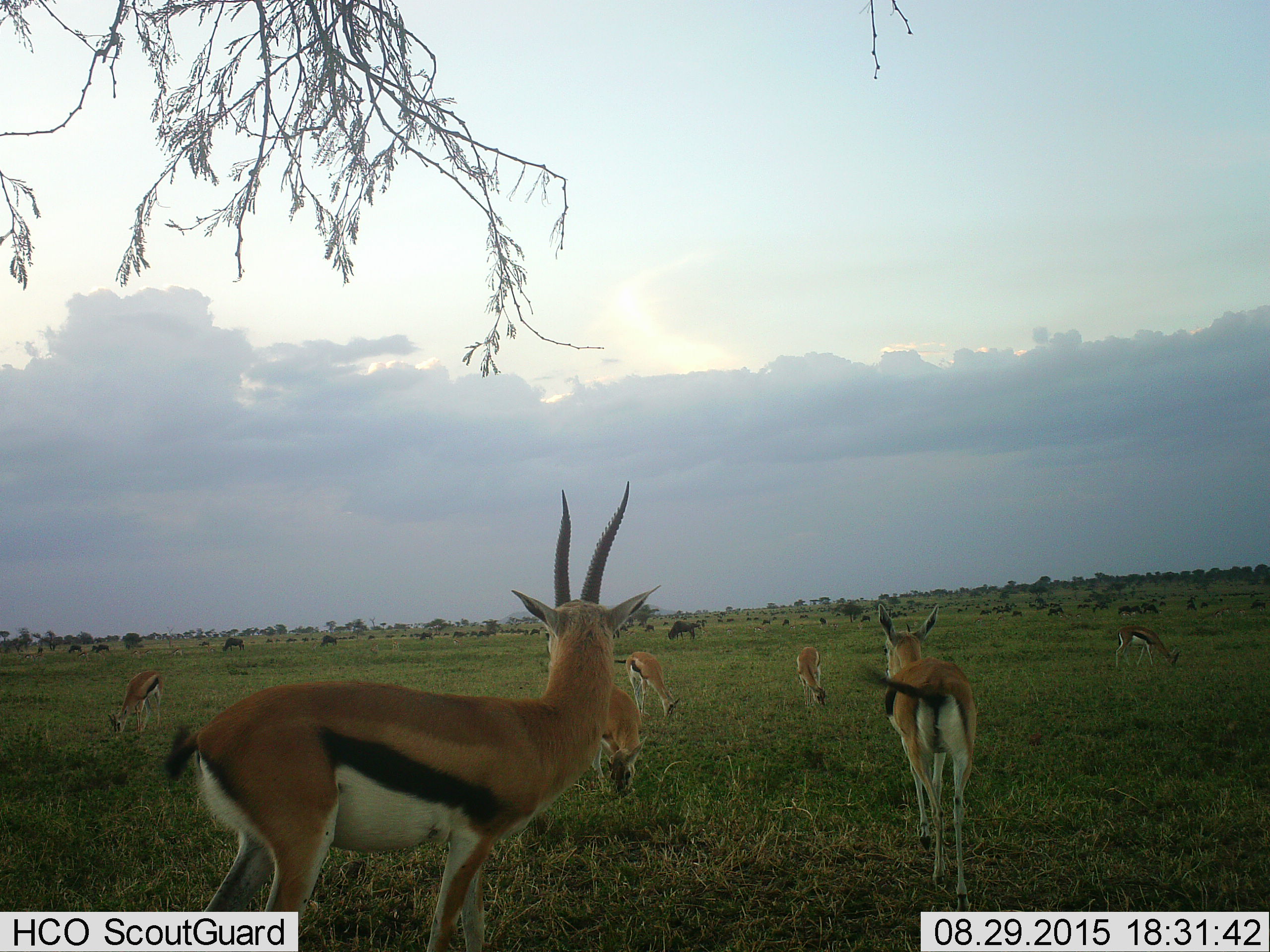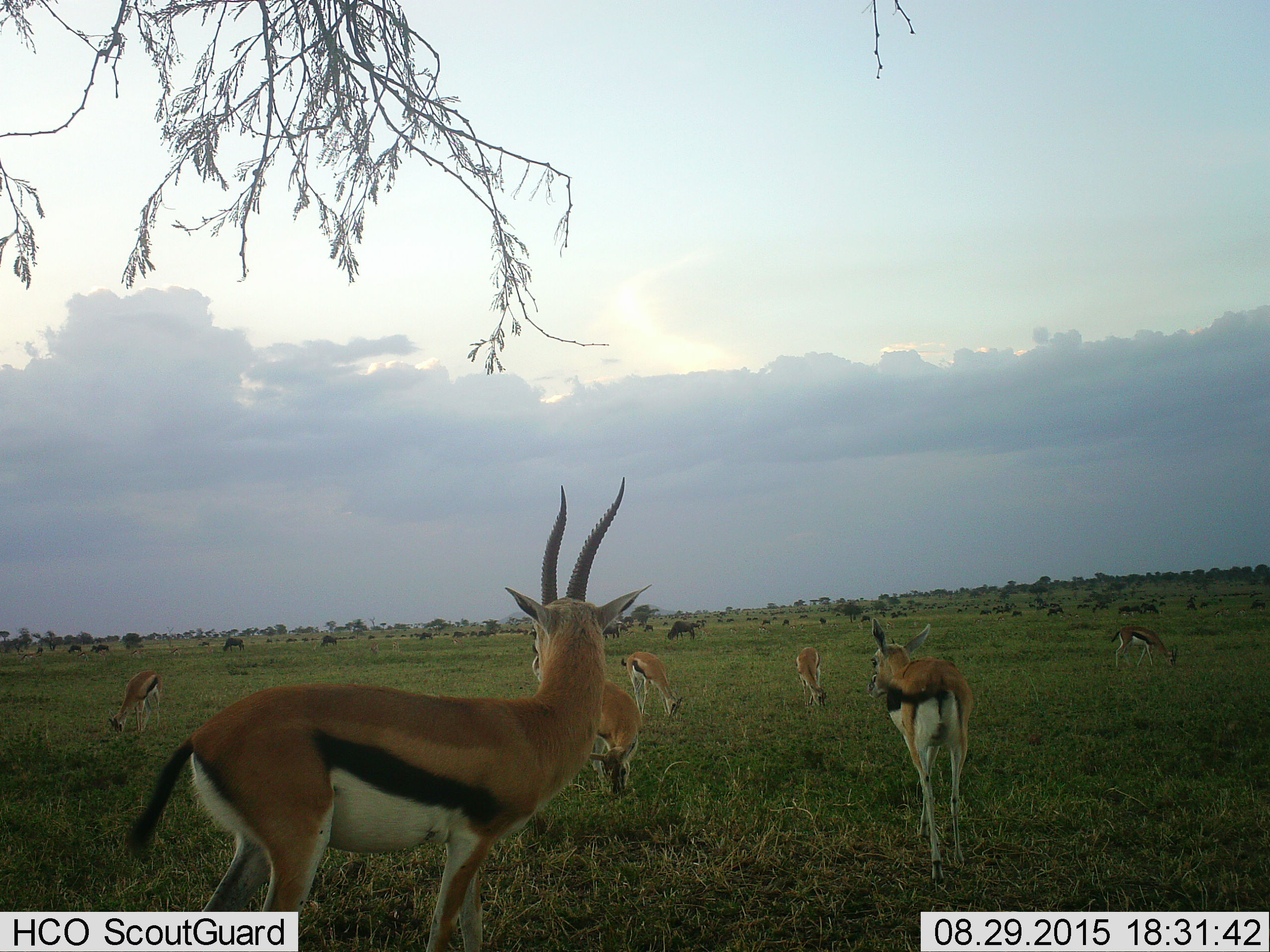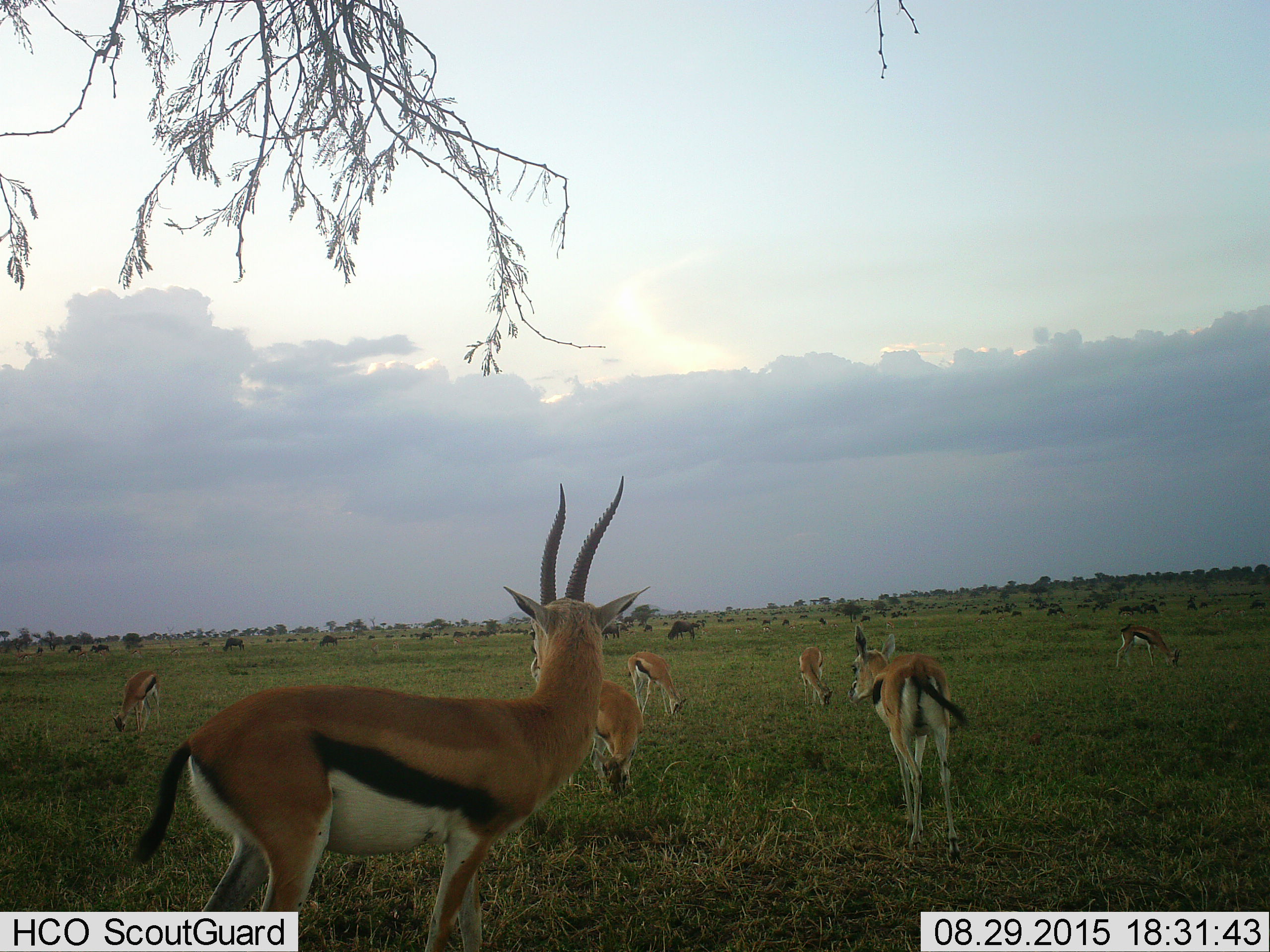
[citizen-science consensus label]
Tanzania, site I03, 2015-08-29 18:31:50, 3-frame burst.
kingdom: Animalia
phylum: Chordata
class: Mammalia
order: Artiodactyla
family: Bovidae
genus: Eudorcas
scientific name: Eudorcas thomsonii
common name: thomson's gazelle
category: gazellethomsons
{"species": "gazellethomsons (thomson's gazelle) (Eudorcas thomsonii)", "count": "7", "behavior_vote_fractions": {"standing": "90%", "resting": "0%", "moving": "20%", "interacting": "0%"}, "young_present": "0%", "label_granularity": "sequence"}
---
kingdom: Animalia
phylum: Chordata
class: Mammalia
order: Artiodactyla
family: Bovidae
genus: Connochaetes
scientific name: Connochaetes taurinus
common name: blue wildebeest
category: wildebeest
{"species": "wildebeest (blue wildebeest) (Connochaetes taurinus)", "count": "51+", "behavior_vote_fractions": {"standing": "38%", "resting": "0%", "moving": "12%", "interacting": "0%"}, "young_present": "0%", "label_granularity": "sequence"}